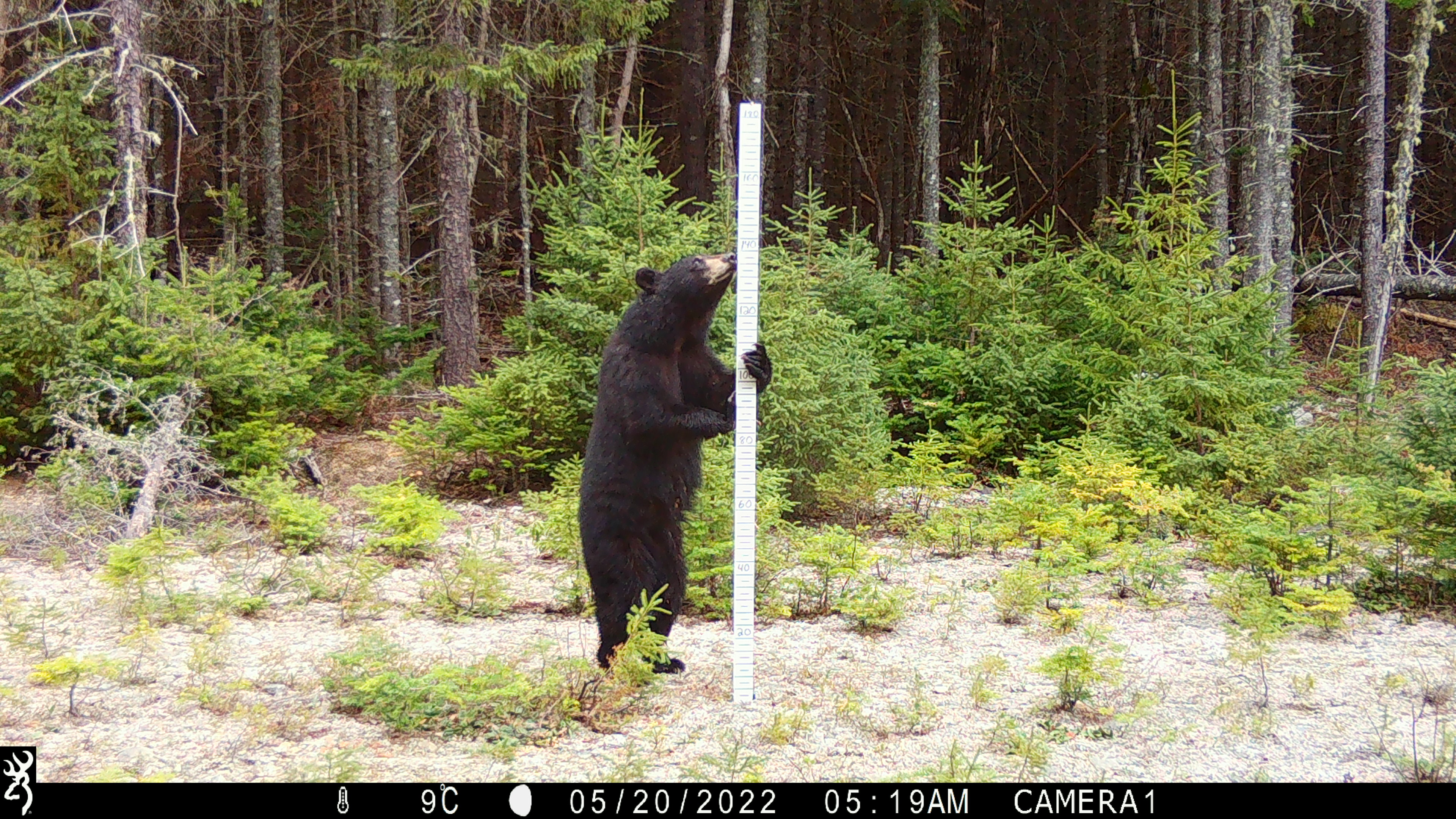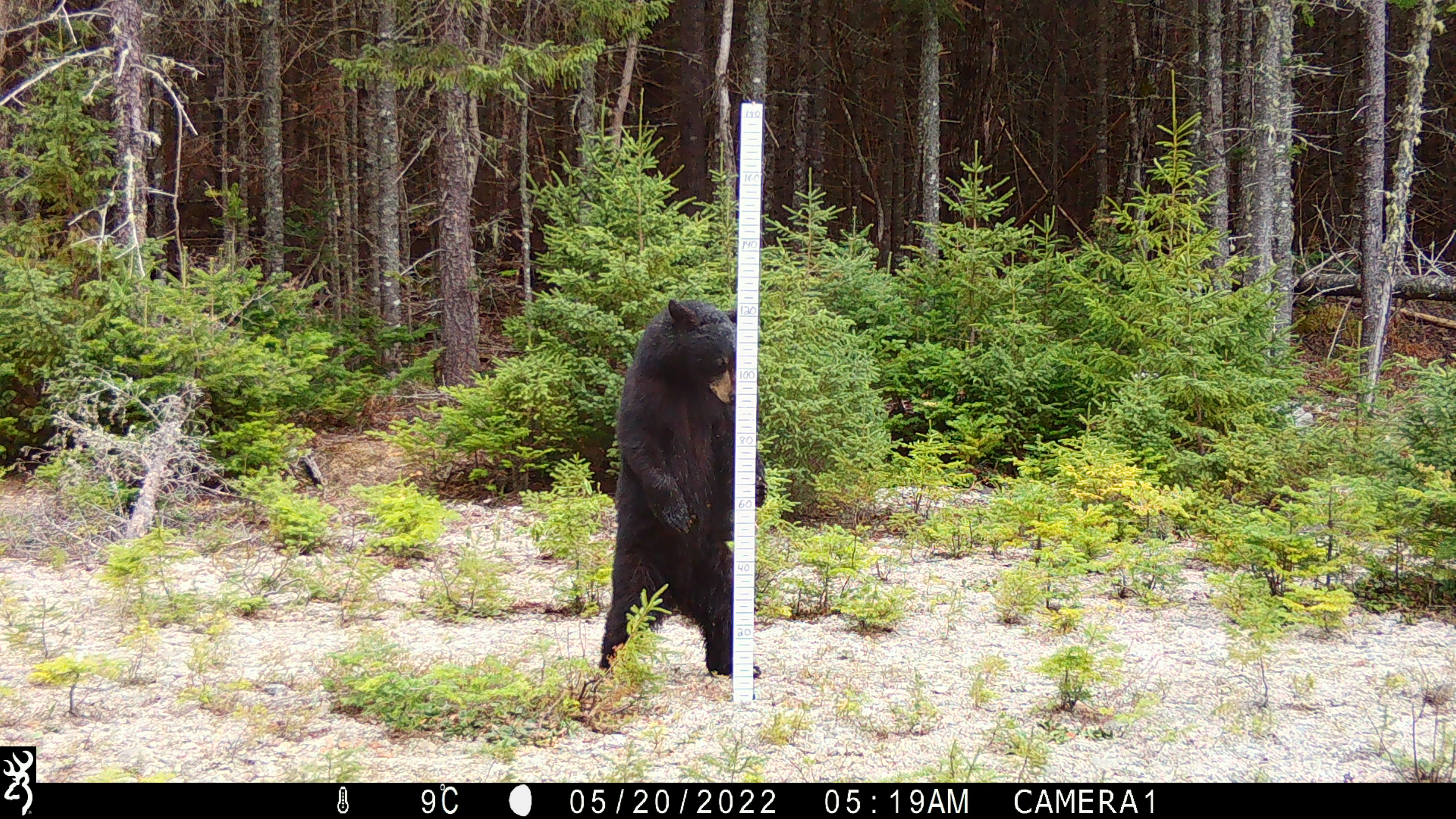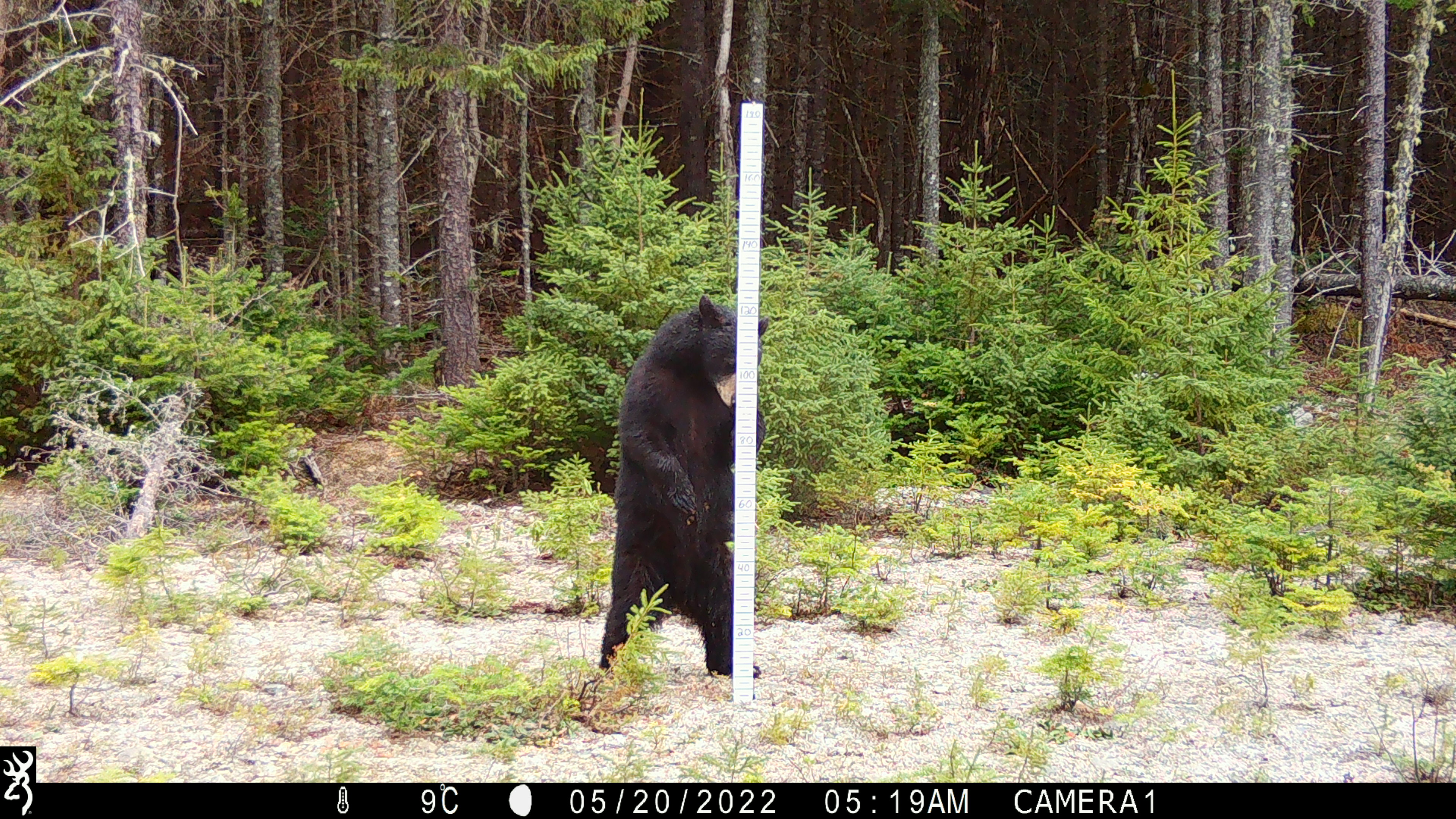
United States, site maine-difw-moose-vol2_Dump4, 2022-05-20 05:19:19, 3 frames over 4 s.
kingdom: Animalia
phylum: Chordata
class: Mammalia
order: Carnivora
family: Ursidae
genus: Ursus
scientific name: Ursus americanus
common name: black bear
Black bear (Ursus americanus).